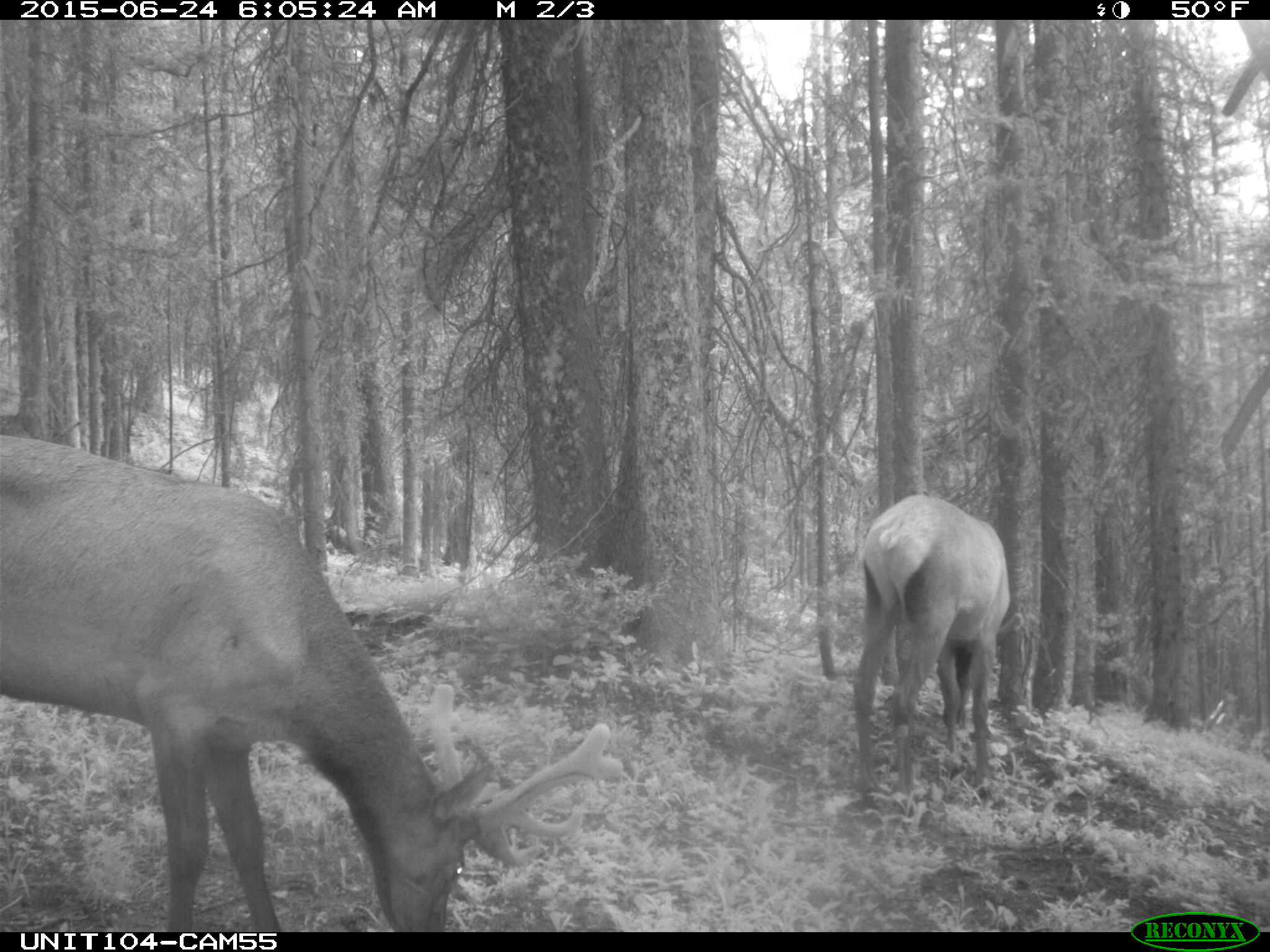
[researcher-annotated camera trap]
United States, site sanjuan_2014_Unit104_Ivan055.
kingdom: Animalia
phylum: Chordata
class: Mammalia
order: Artiodactyla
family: Cervidae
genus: Cervus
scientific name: Cervus elaphus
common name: red deer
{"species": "Cervus elaphus (red deer)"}